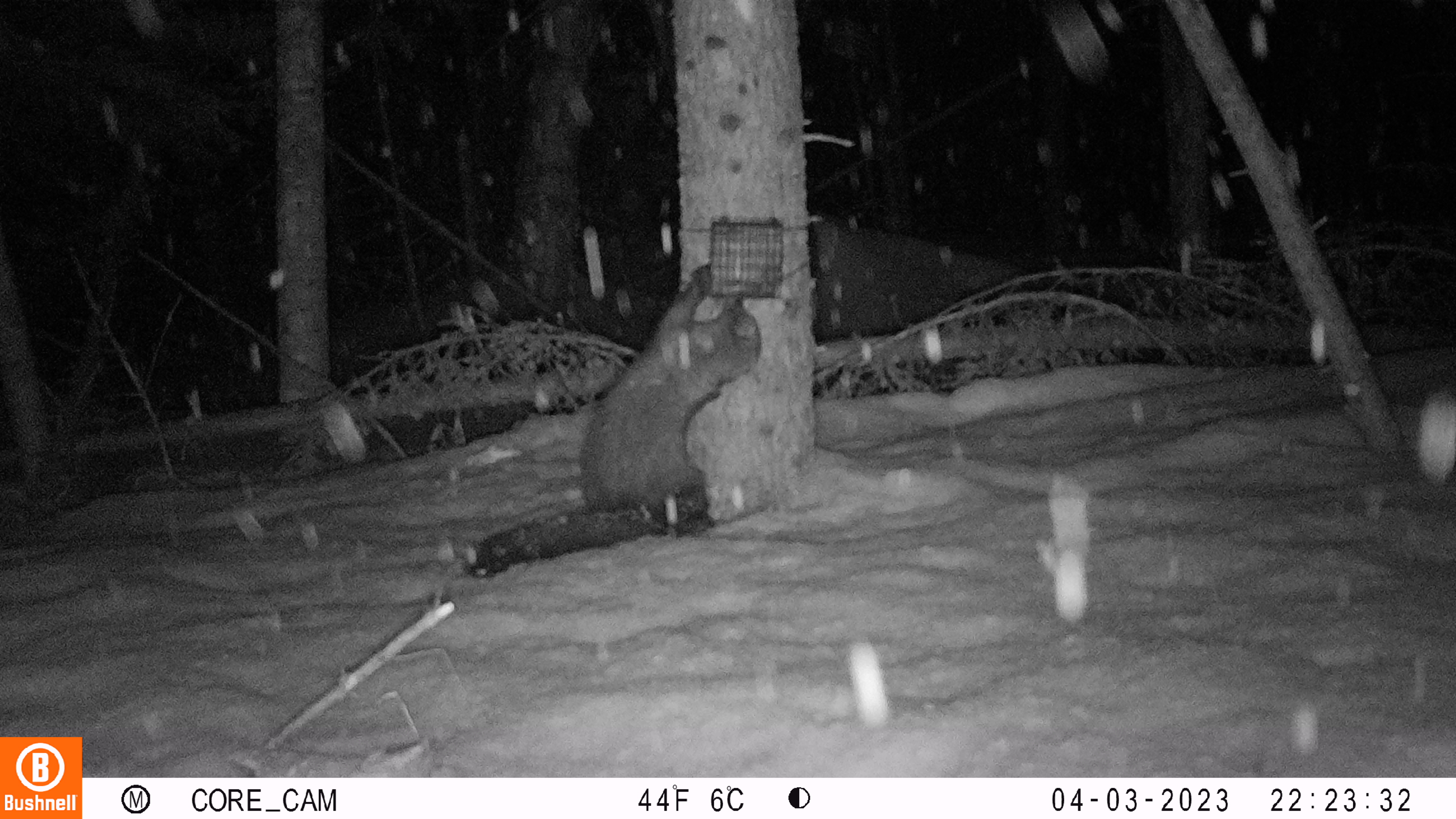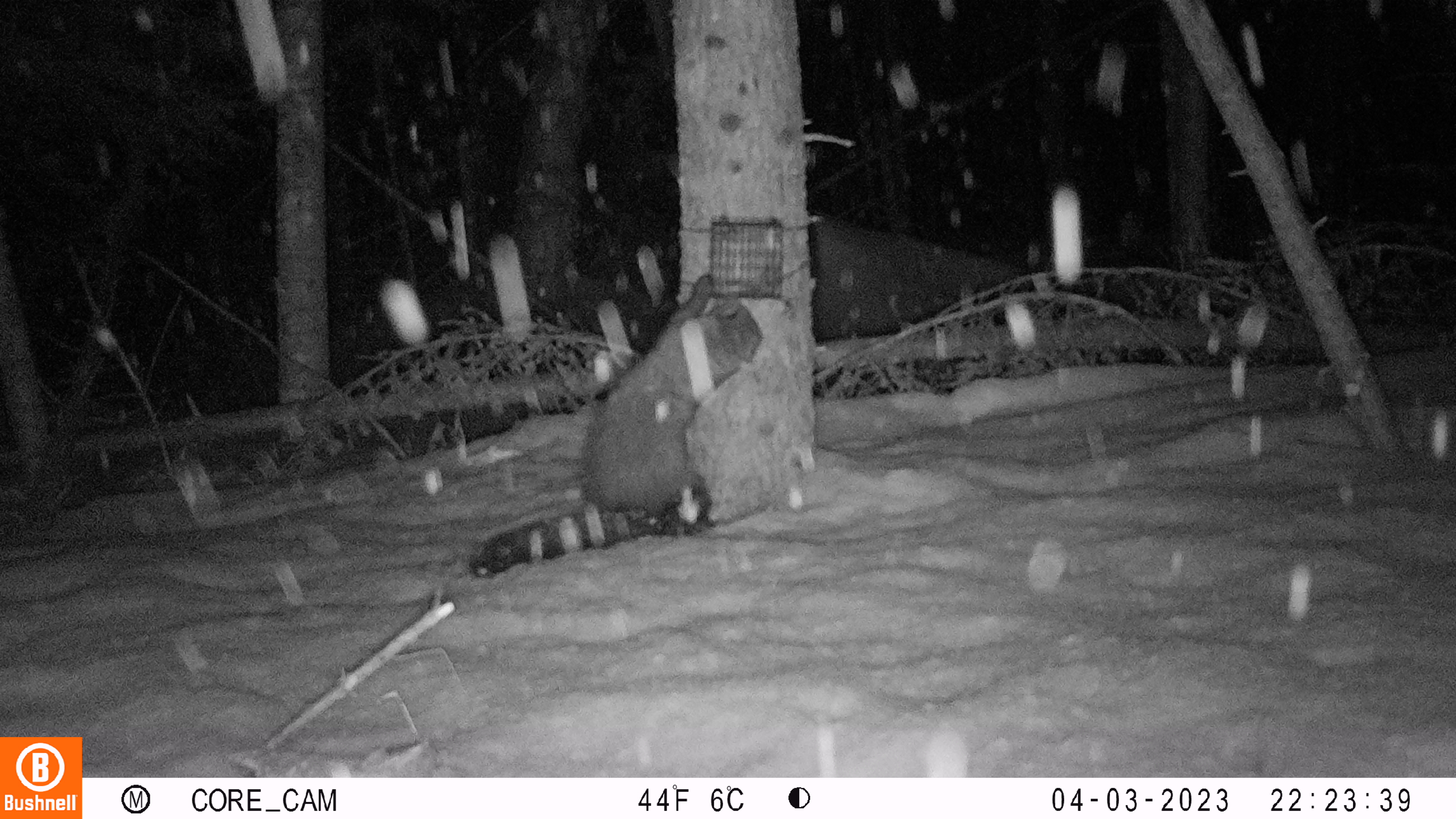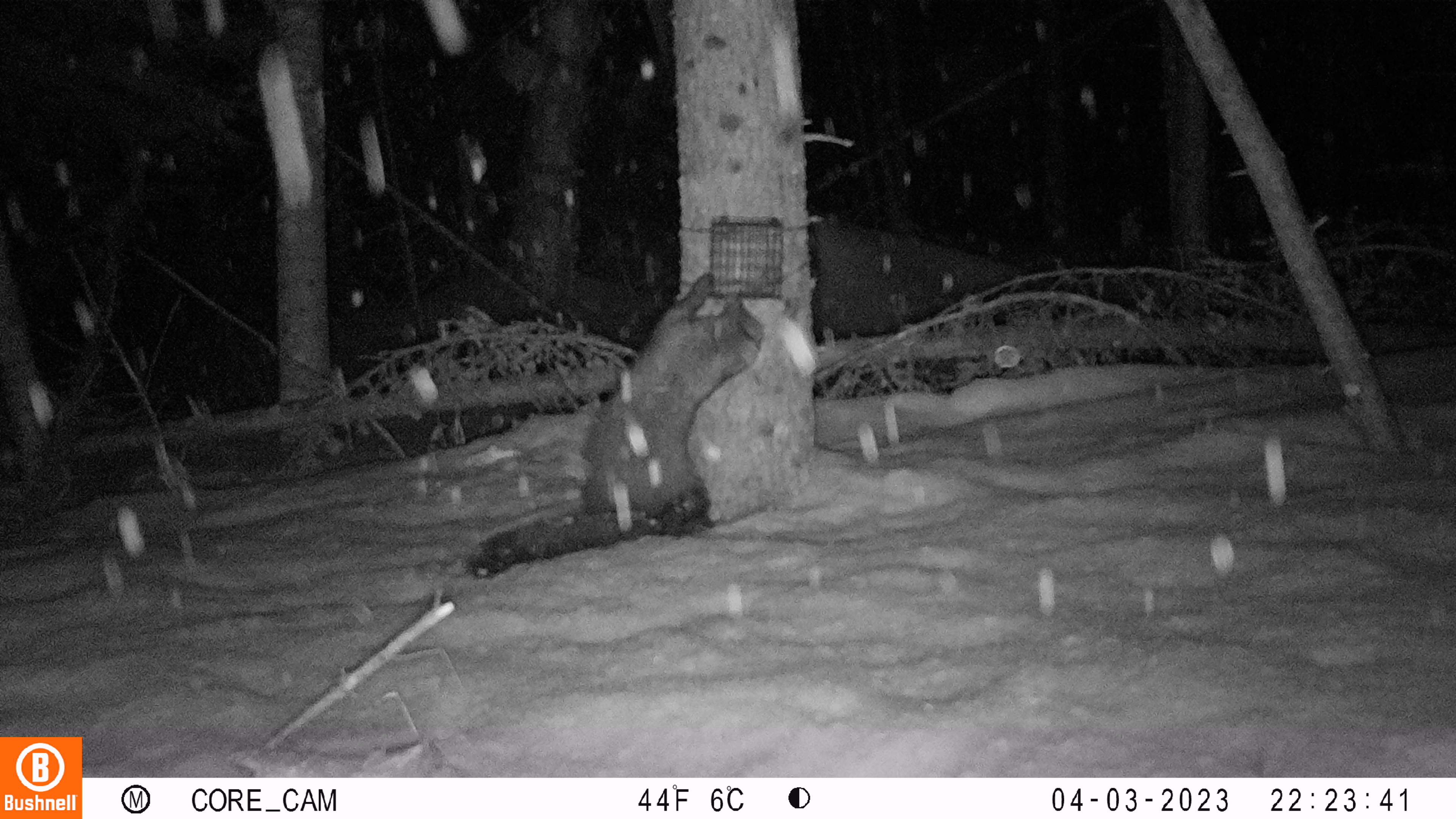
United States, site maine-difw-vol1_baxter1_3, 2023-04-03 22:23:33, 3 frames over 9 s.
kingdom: Animalia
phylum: Chordata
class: Mammalia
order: Carnivora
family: Mustelidae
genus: Pekania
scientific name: Pekania pennanti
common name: fisher